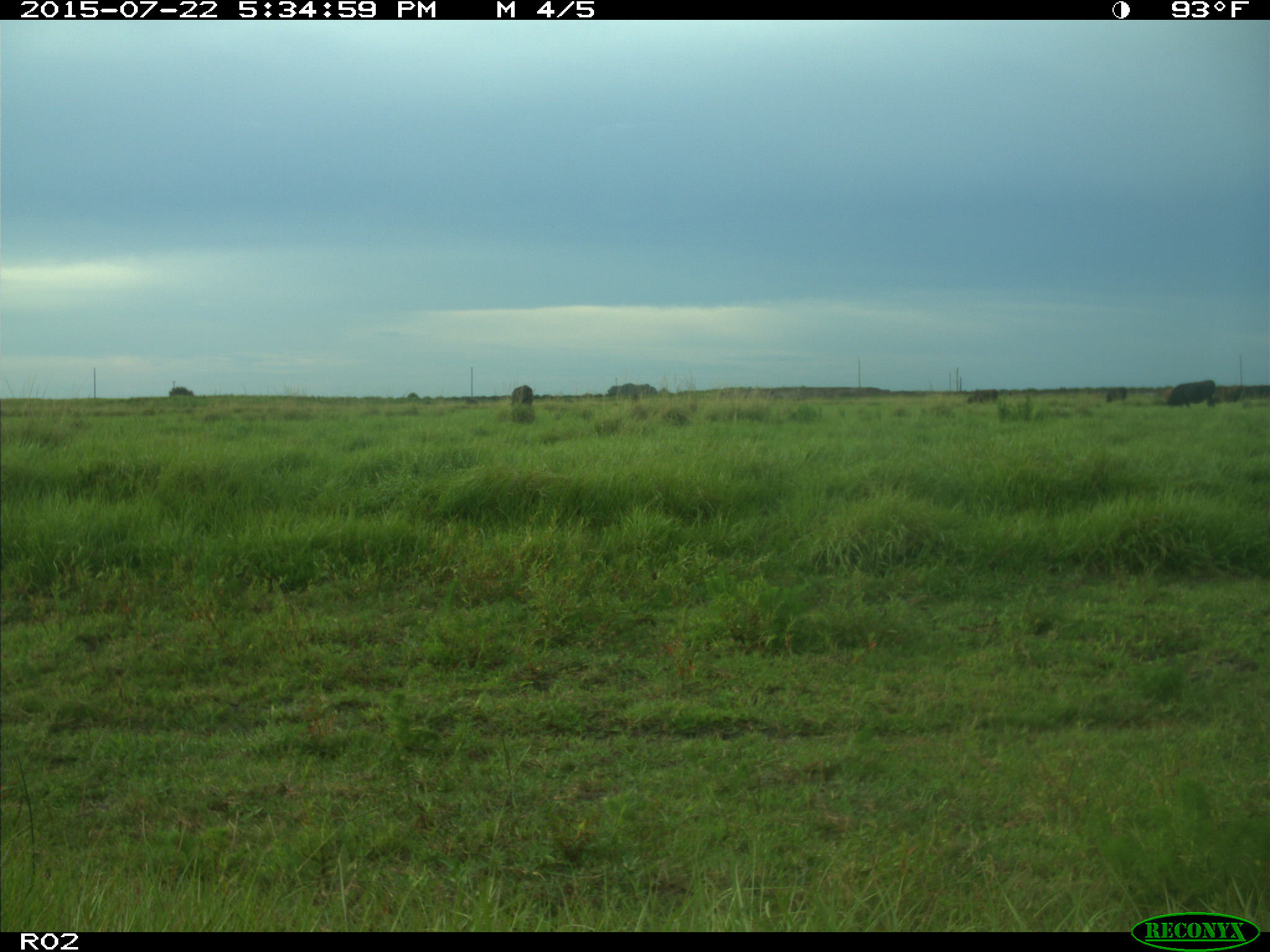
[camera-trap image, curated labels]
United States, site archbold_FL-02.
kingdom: Animalia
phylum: Chordata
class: Mammalia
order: Artiodactyla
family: Bovidae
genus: Bos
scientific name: Bos taurus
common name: domestic cow